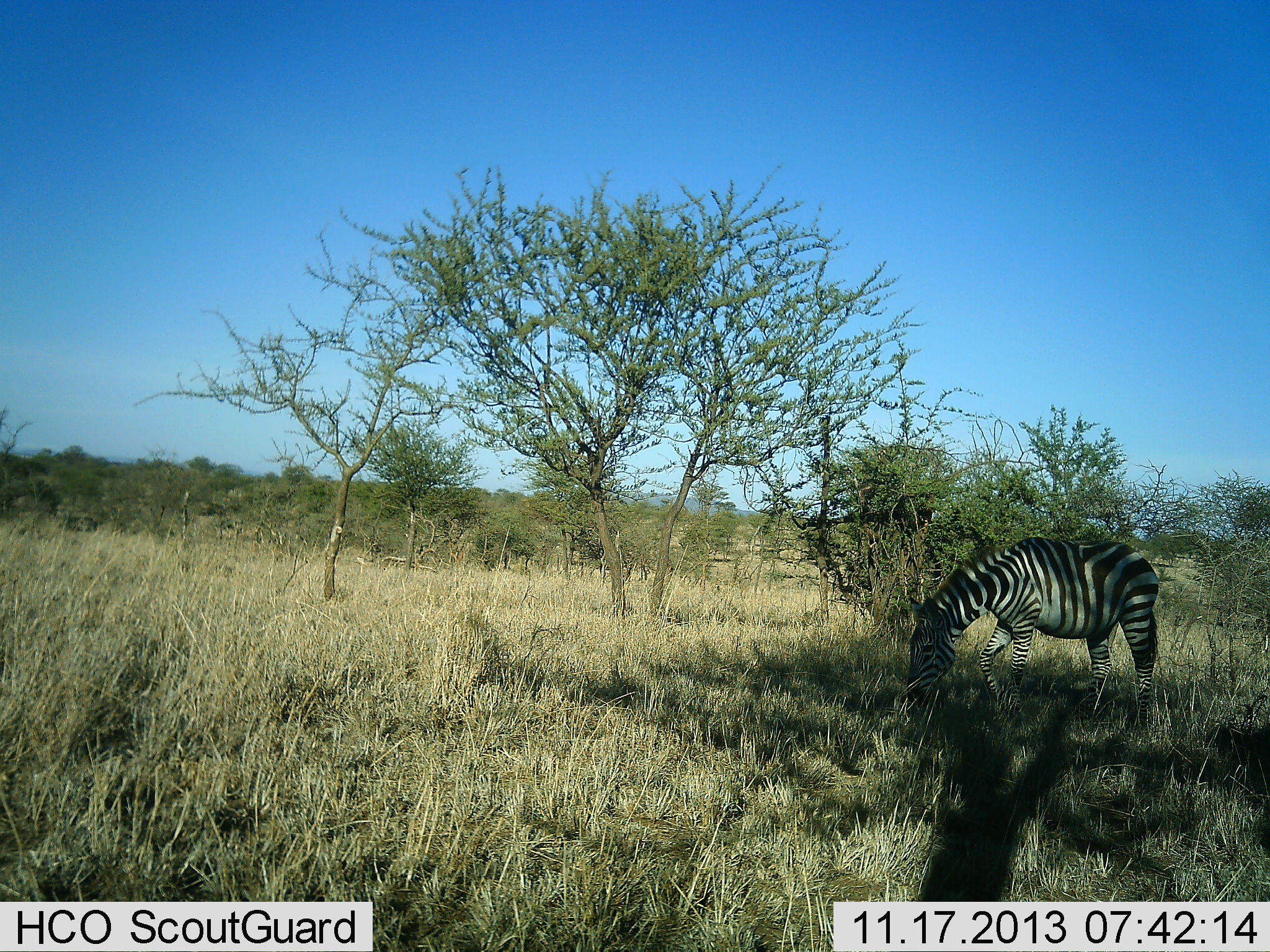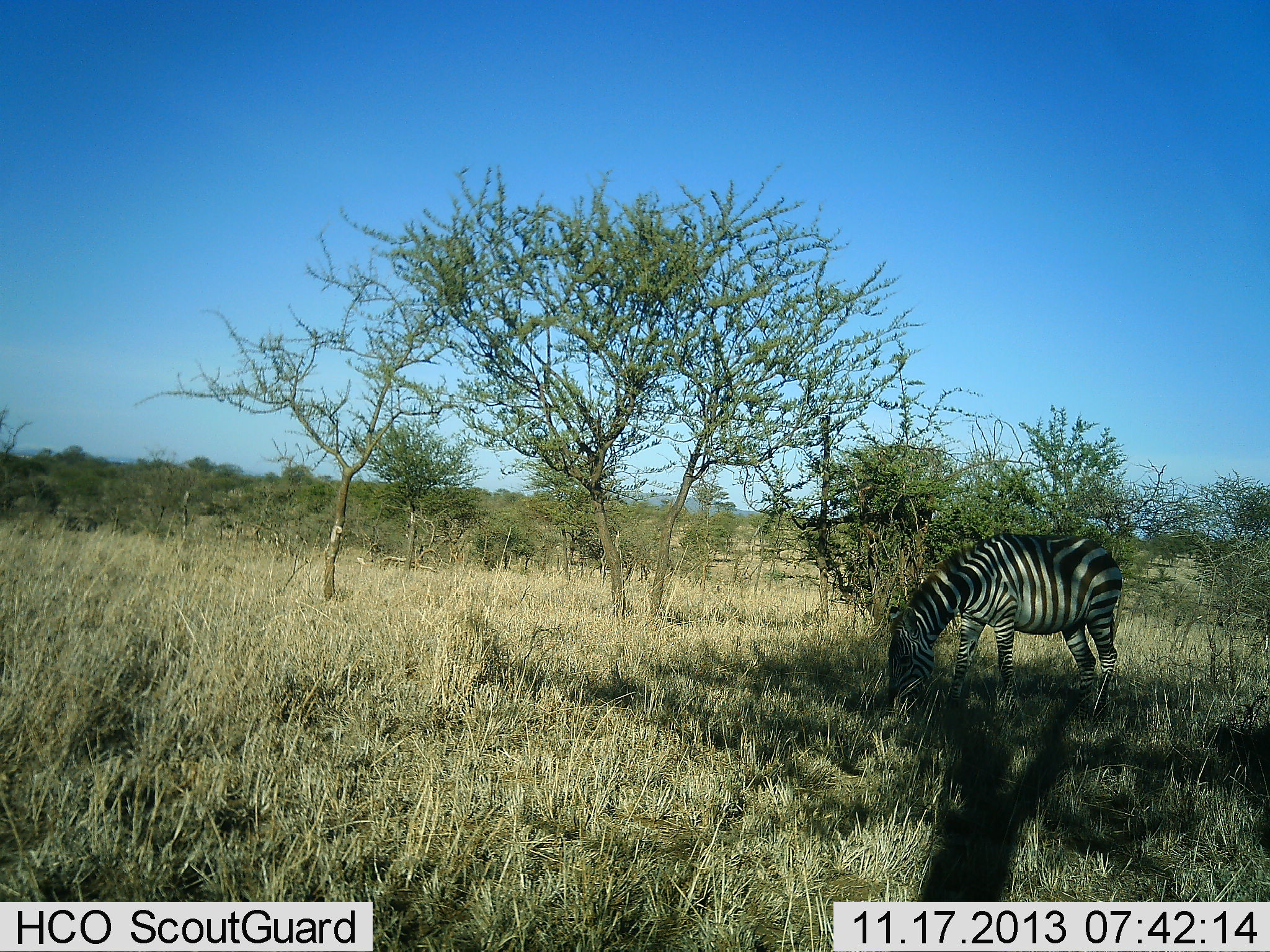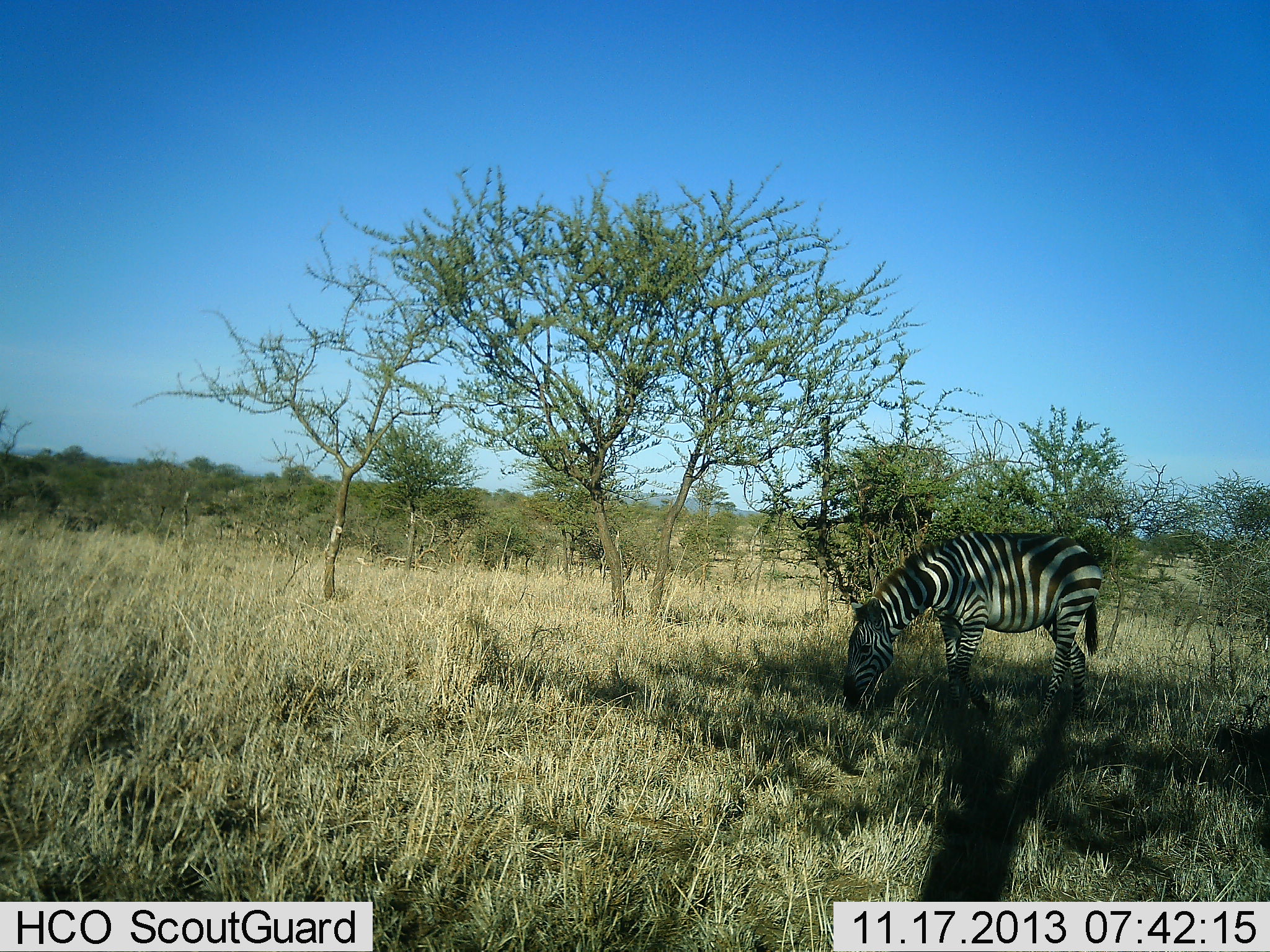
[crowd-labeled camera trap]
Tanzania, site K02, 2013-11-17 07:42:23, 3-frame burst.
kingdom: Animalia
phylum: Chordata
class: Mammalia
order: Perissodactyla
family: Equidae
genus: Equus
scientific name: Equus quagga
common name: plains zebra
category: zebra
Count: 1.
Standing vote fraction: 30%.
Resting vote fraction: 0%.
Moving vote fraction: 10%.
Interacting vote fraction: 0%.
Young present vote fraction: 0%.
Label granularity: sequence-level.